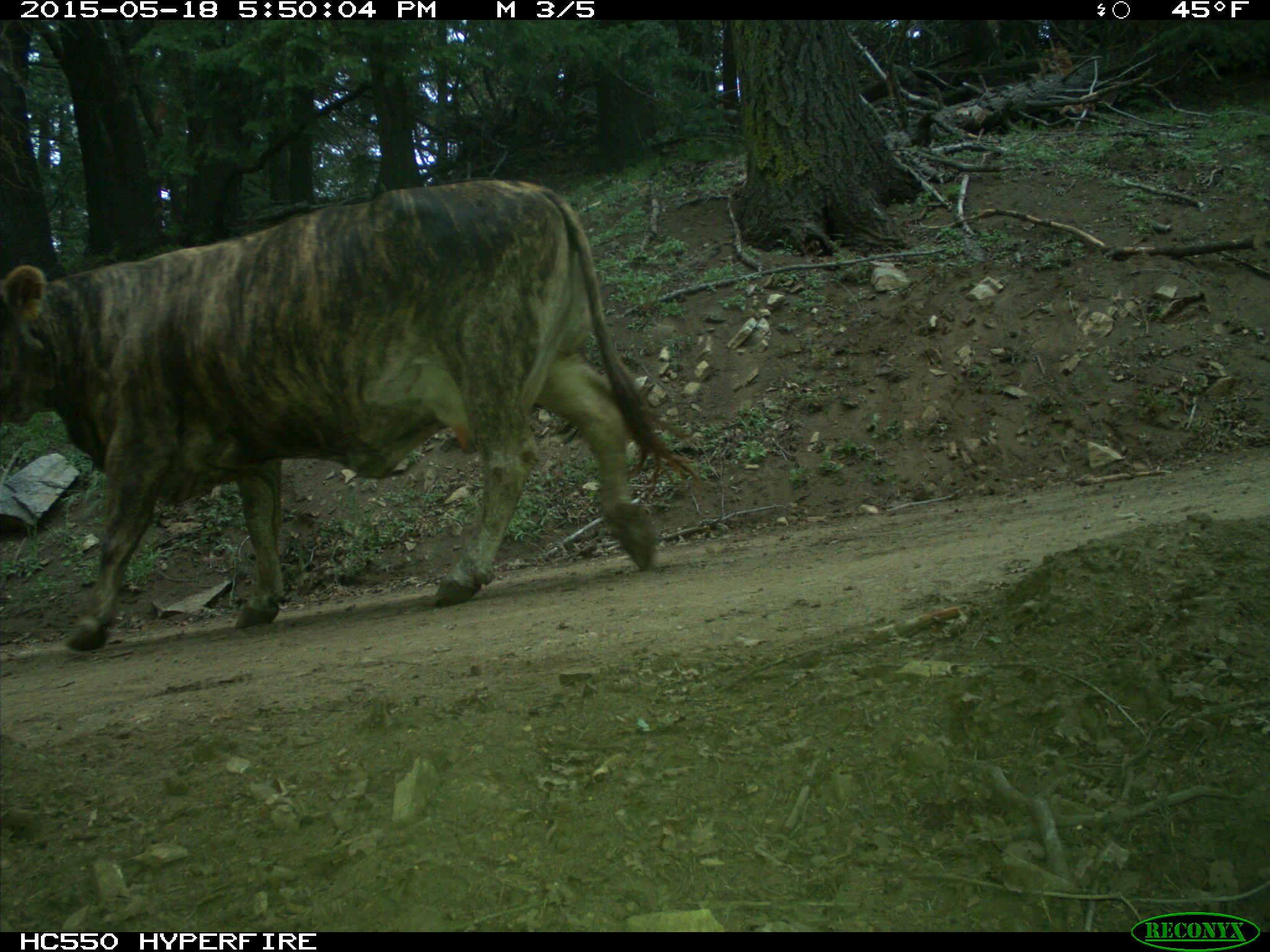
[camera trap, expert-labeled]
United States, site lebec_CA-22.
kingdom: Animalia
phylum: Chordata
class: Mammalia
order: Artiodactyla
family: Bovidae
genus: Bos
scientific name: Bos taurus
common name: domestic cow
Bos taurus (domestic cow).